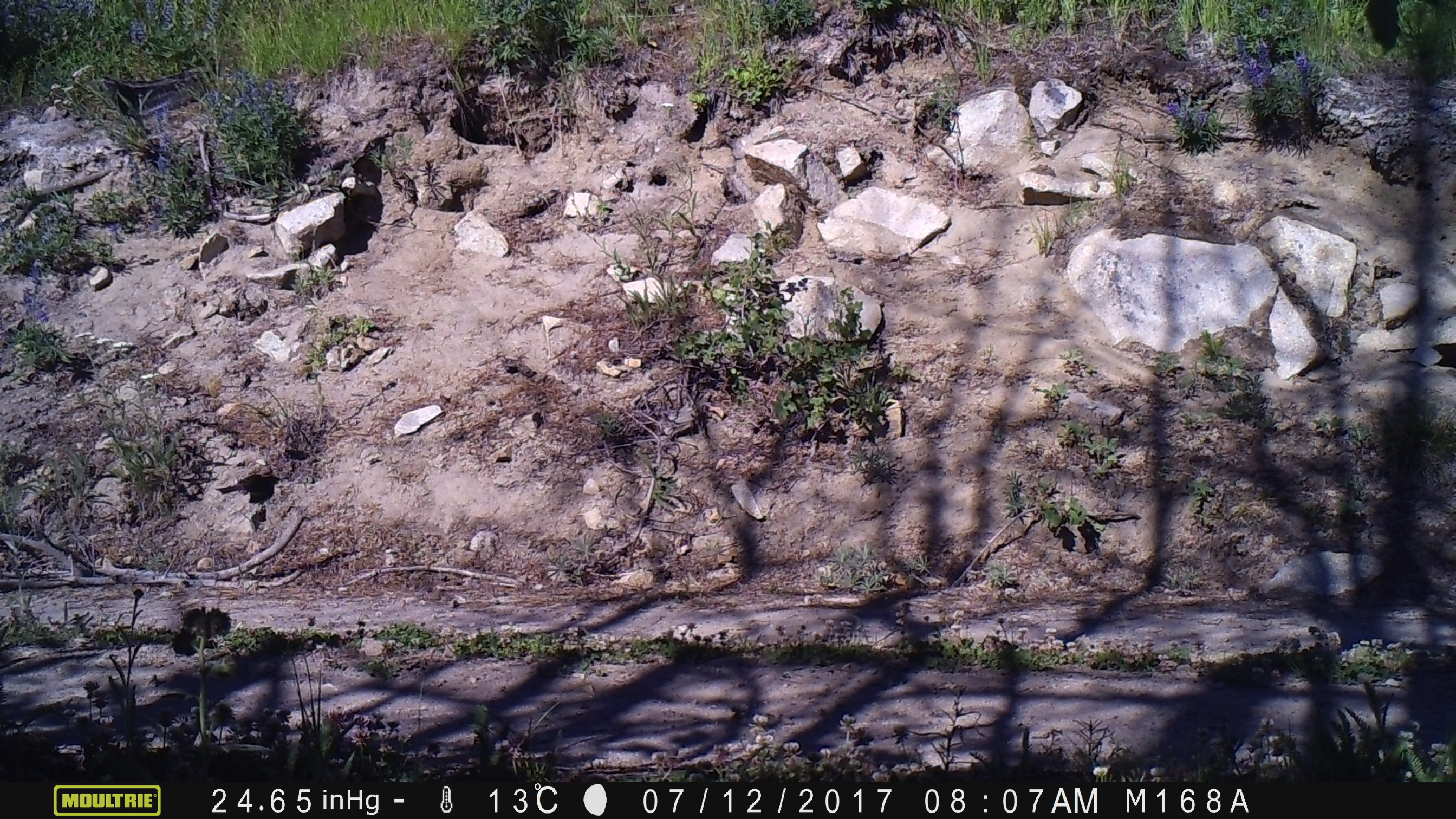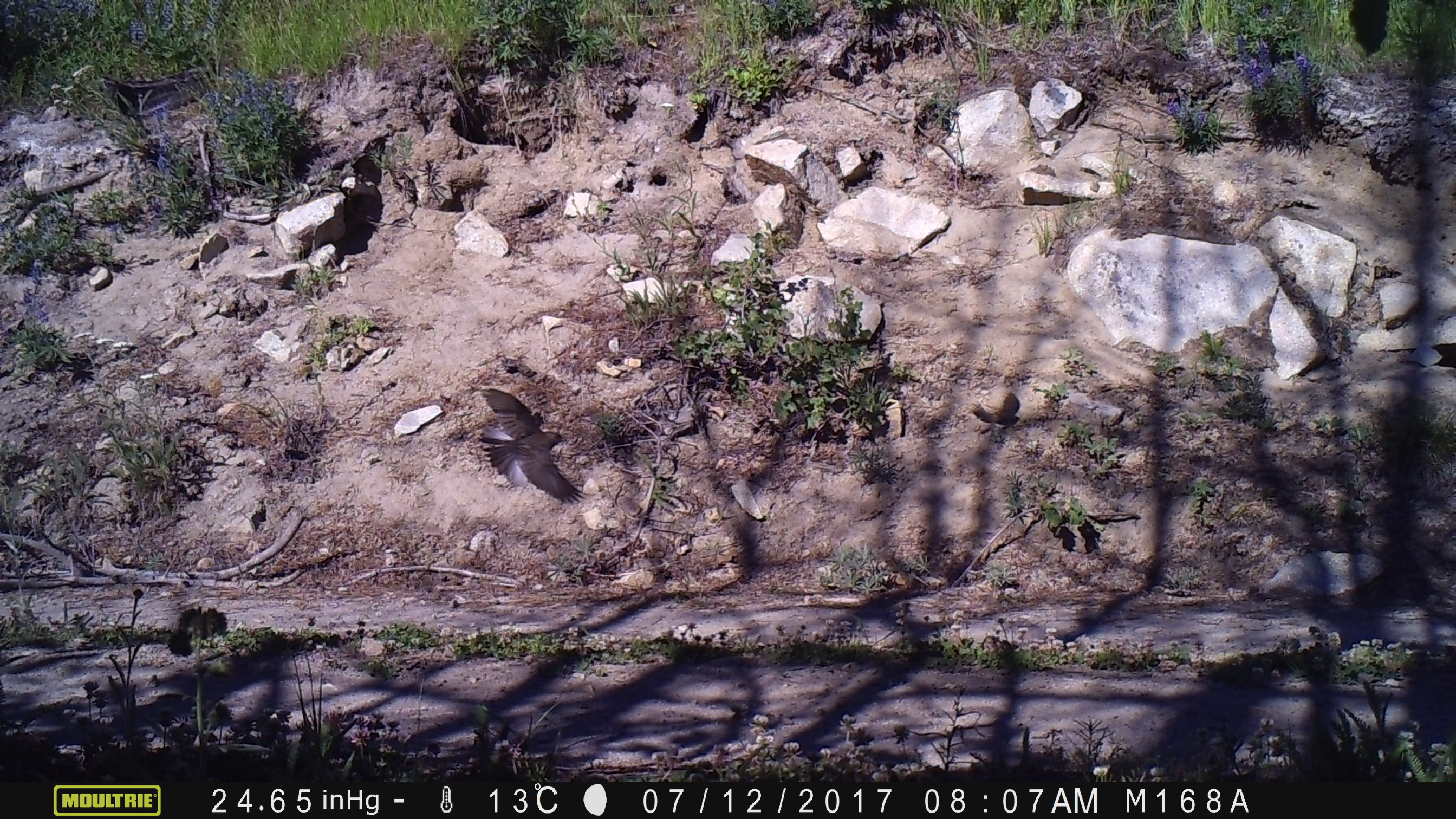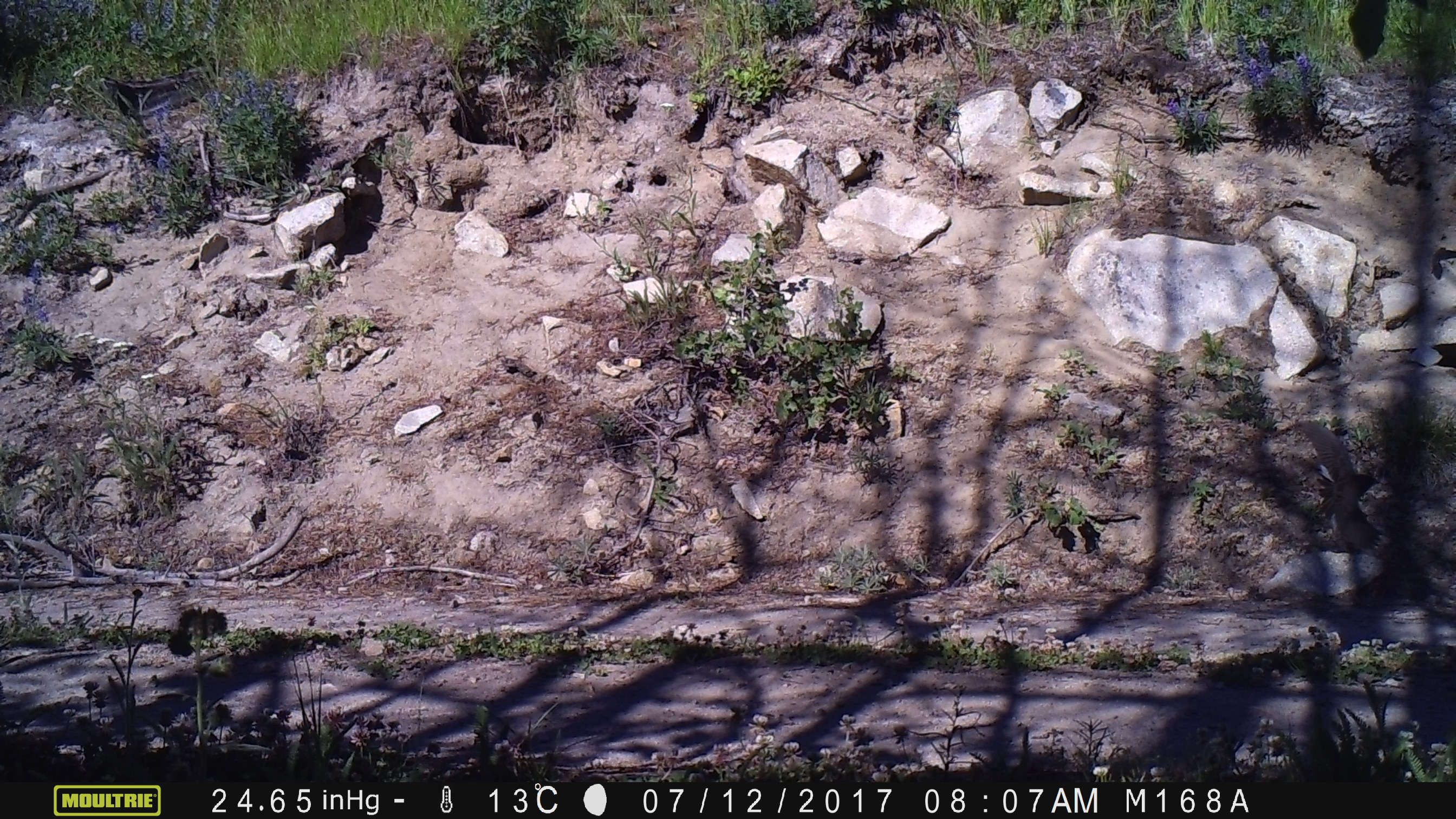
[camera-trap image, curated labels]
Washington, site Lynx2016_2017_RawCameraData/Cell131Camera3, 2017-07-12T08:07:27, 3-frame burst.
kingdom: Animalia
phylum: Chordata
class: Aves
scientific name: Aves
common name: birds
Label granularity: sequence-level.